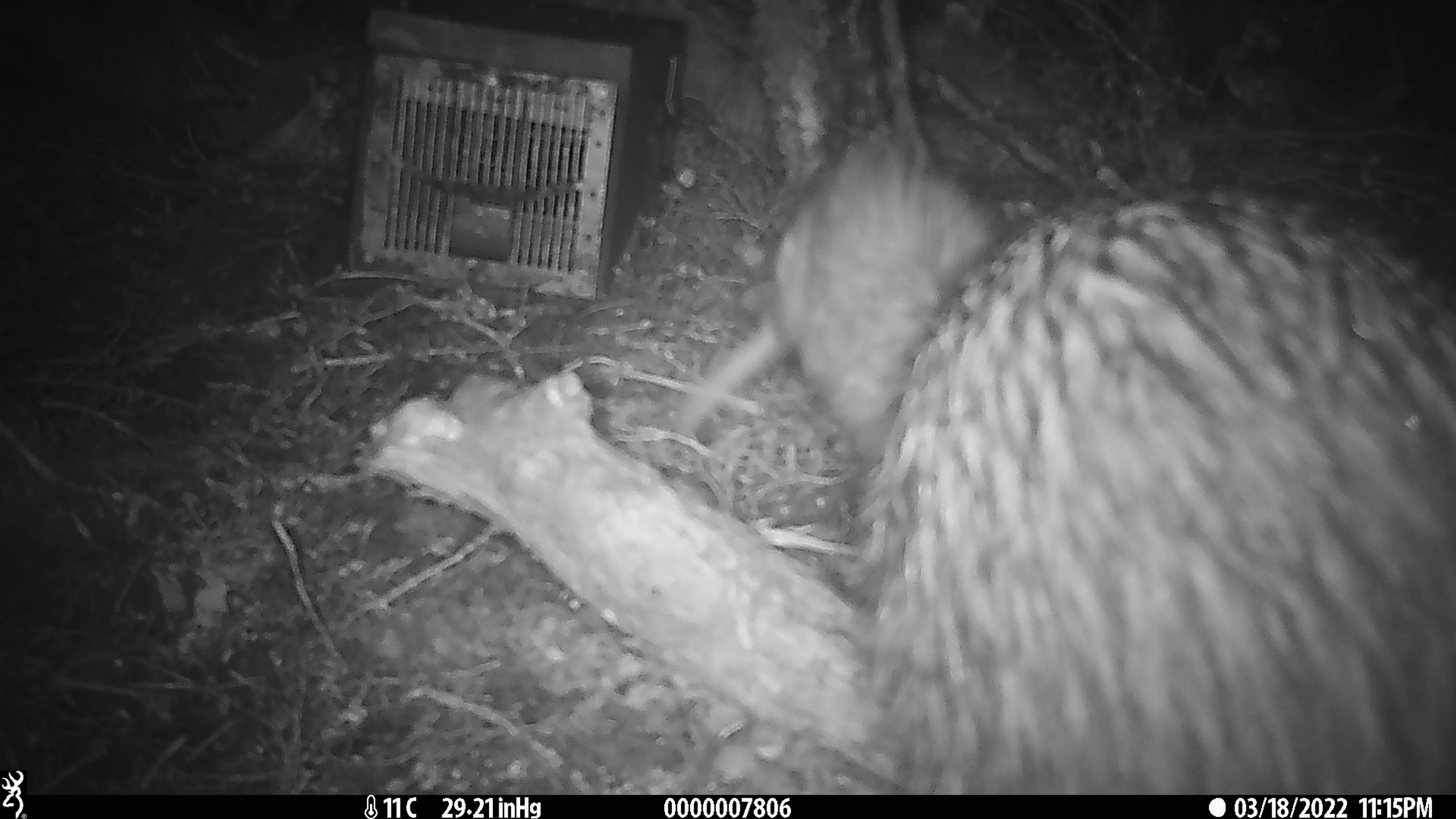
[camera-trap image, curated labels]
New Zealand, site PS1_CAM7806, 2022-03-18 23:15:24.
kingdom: Animalia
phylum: Chordata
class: Aves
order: Apterygiformes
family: Apterygidae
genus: Apteryx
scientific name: Apteryx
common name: kiwi